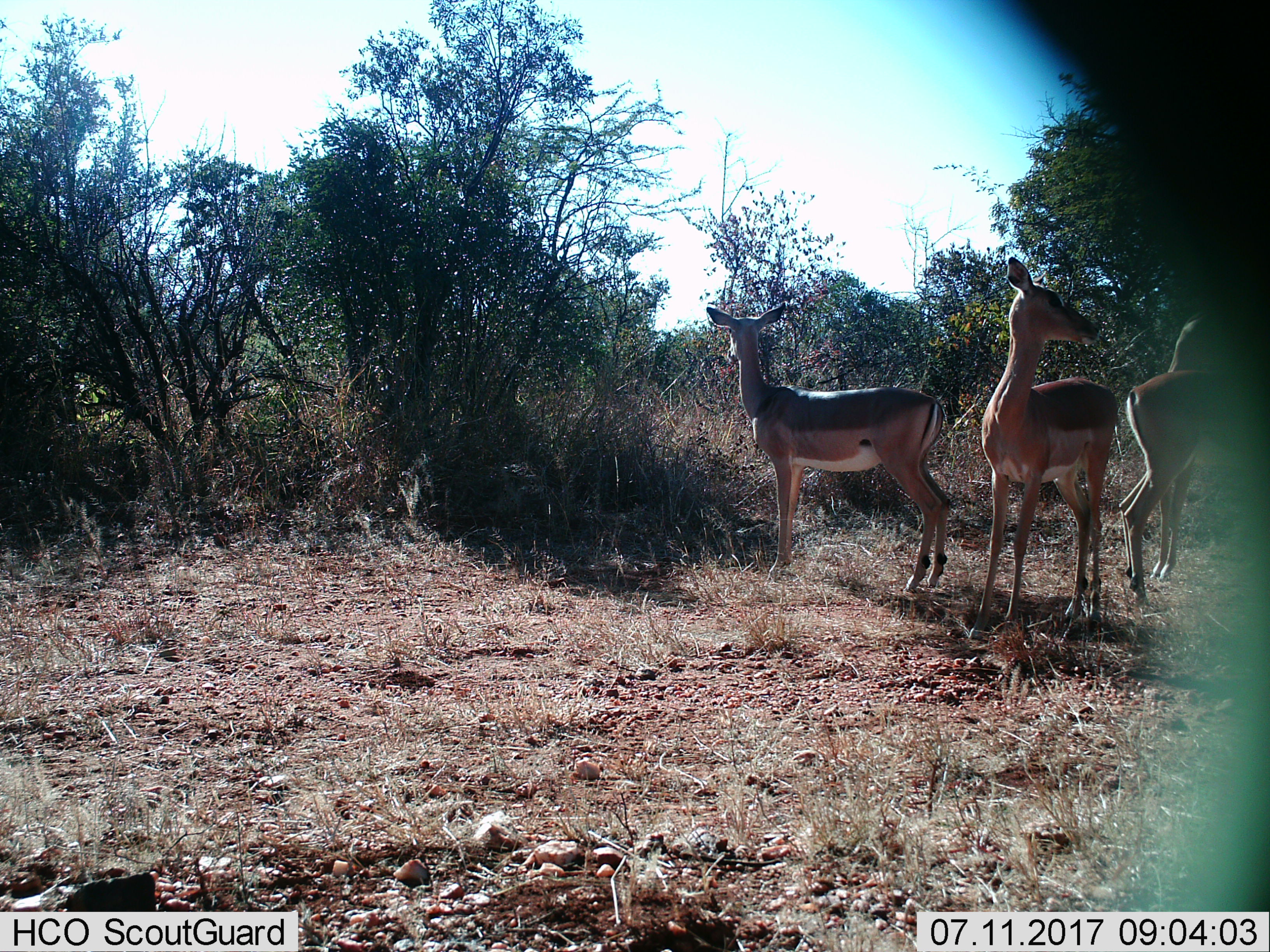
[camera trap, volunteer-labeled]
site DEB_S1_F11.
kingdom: Animalia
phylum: Chordata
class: Mammalia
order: Artiodactyla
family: Bovidae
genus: Aepyceros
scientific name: Aepyceros melampus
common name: impala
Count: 4.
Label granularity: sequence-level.